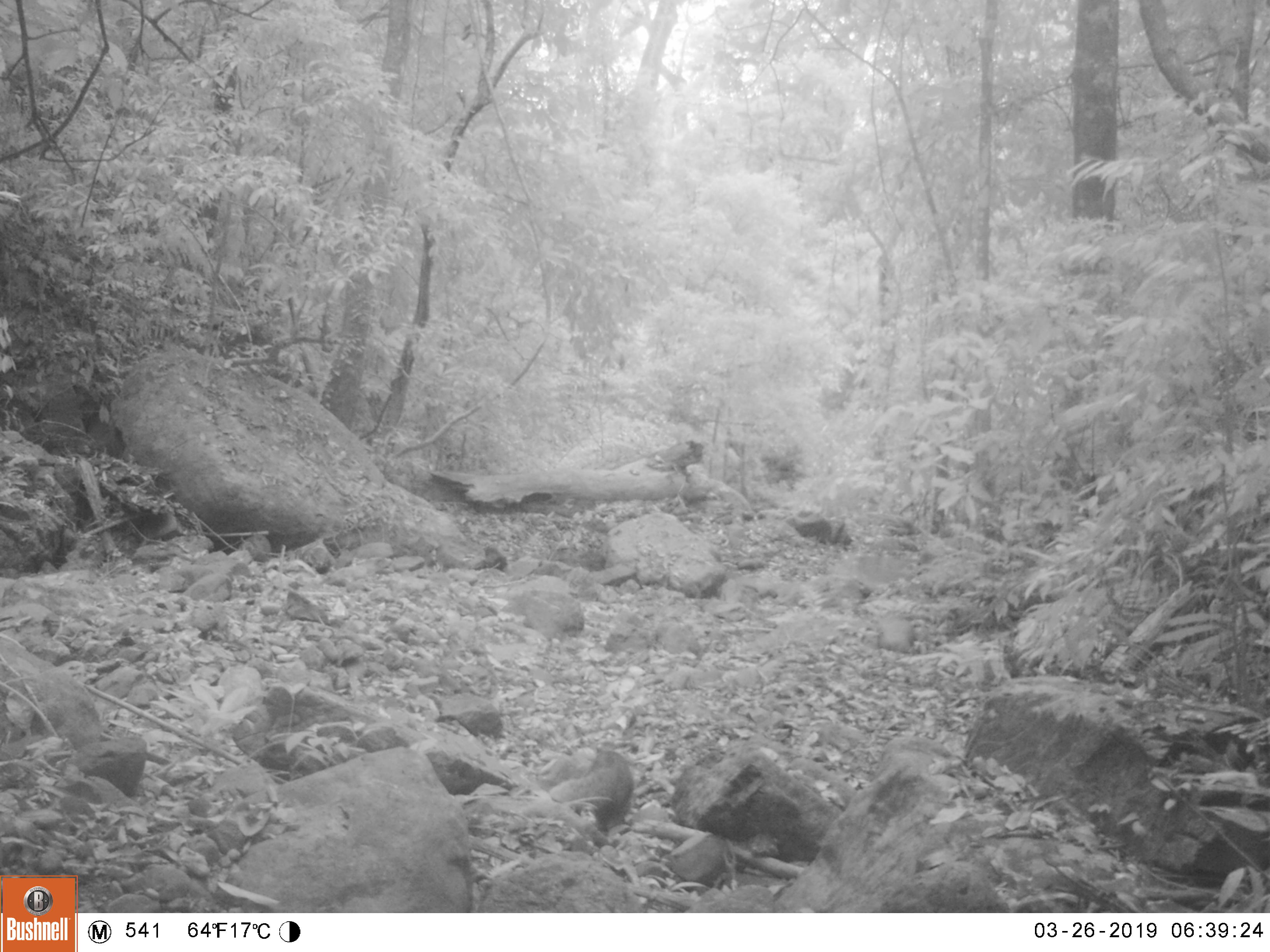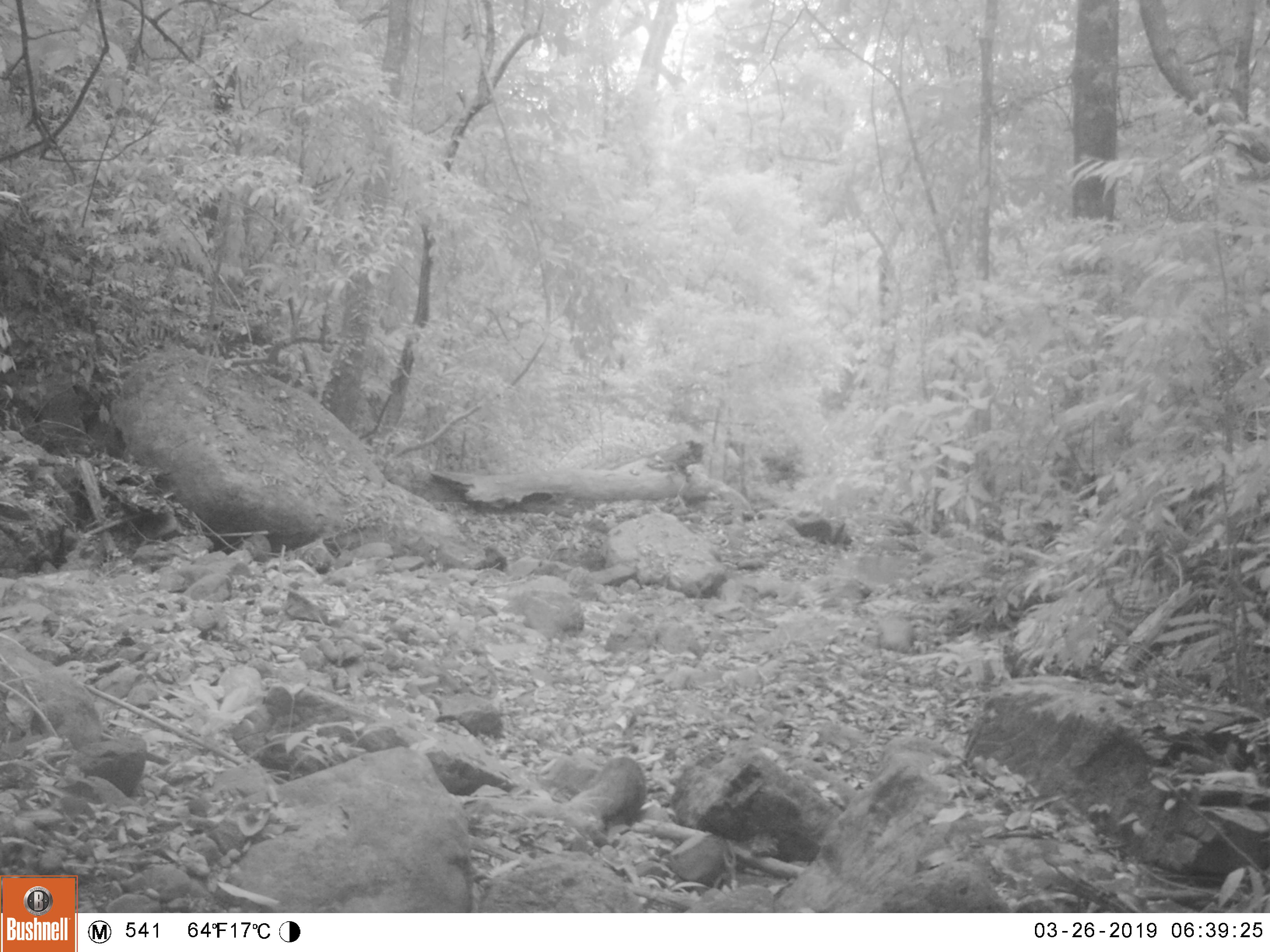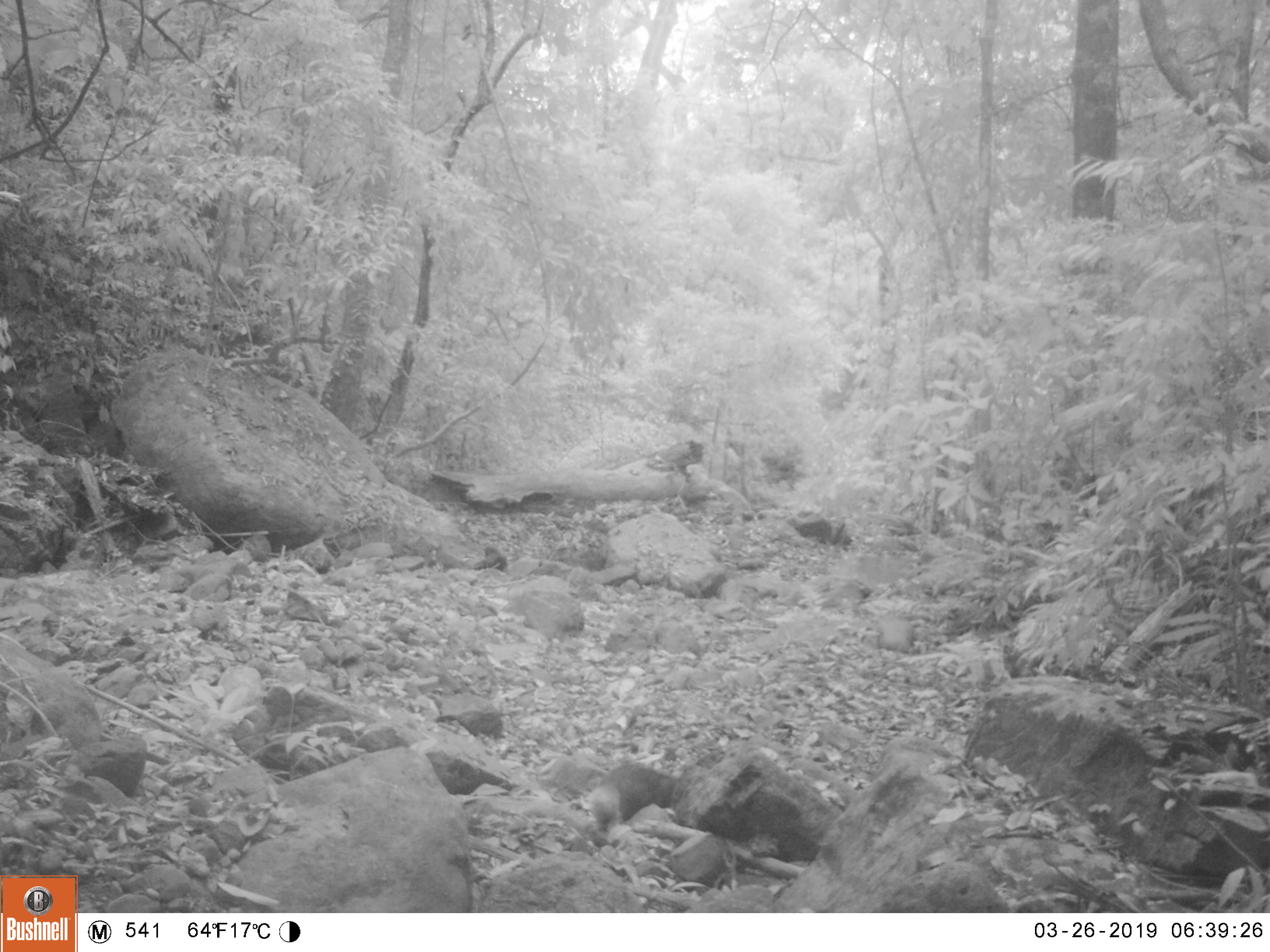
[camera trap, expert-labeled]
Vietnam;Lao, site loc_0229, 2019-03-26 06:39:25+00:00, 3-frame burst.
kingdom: Animalia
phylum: Chordata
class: Mammalia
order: Carnivora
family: Herpestidae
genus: Urva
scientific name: Urva urva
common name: crab-eating mongoose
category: crab eating mongoose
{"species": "crab eating mongoose (crab-eating mongoose) (Urva urva)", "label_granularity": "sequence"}